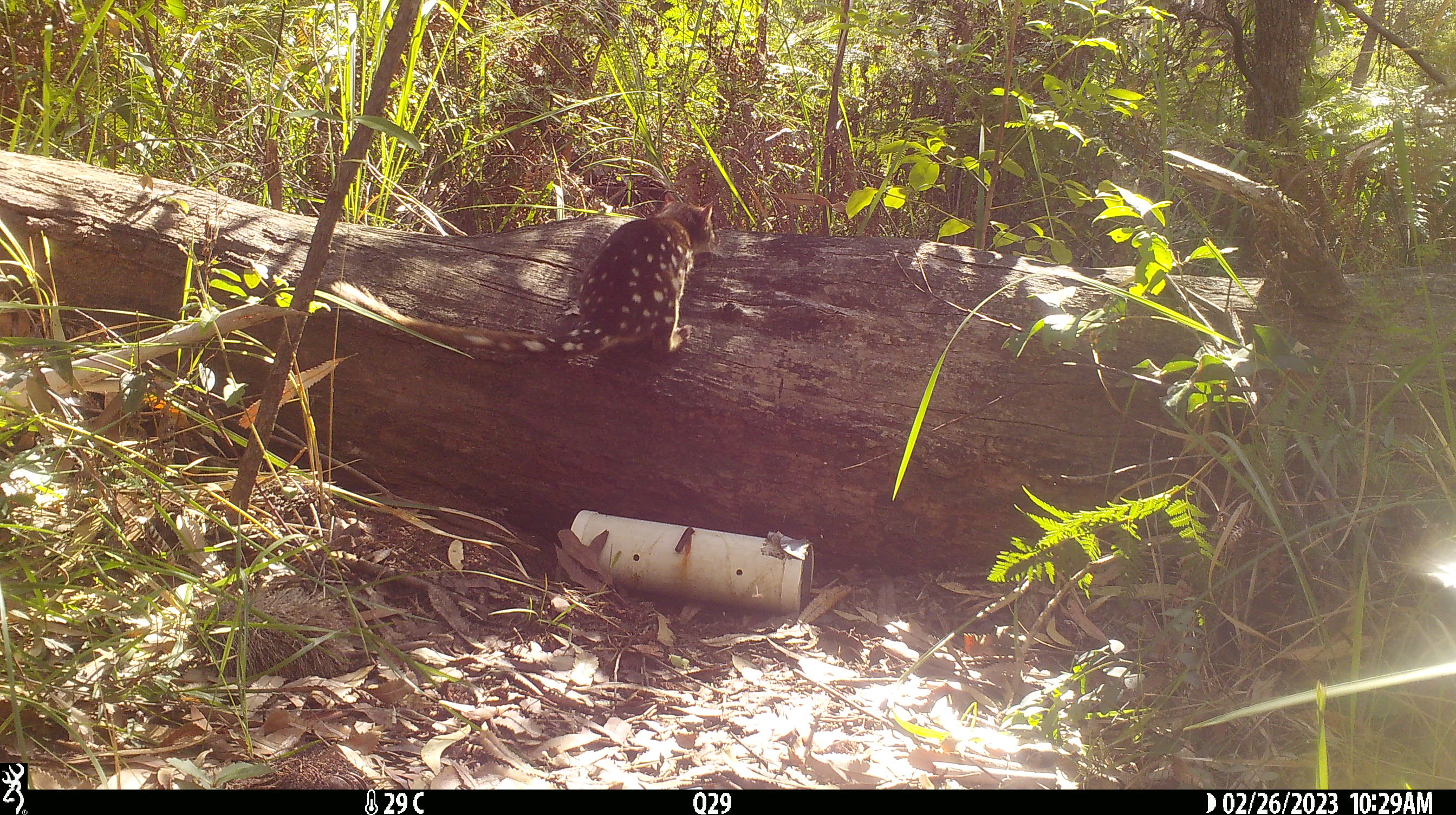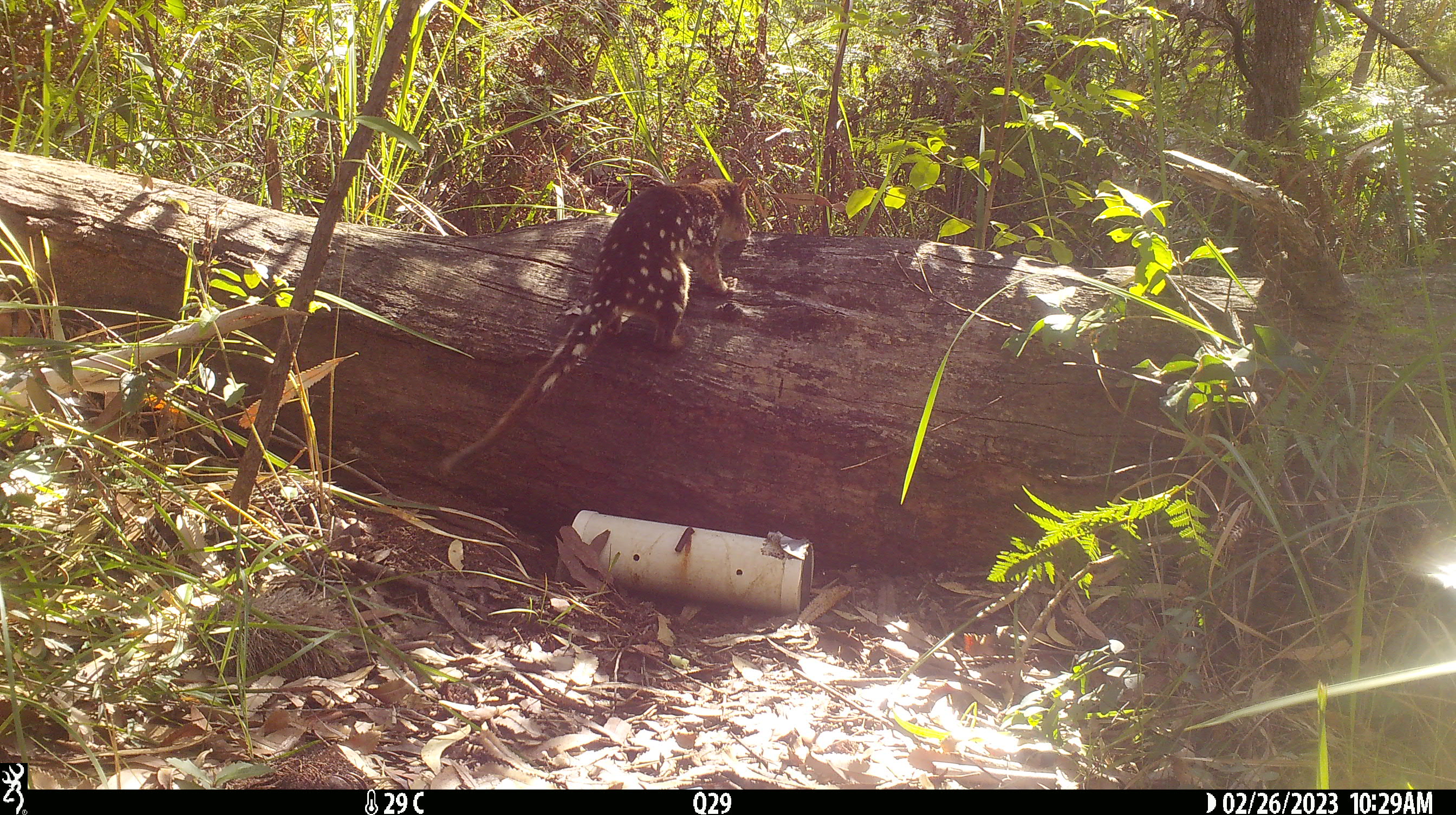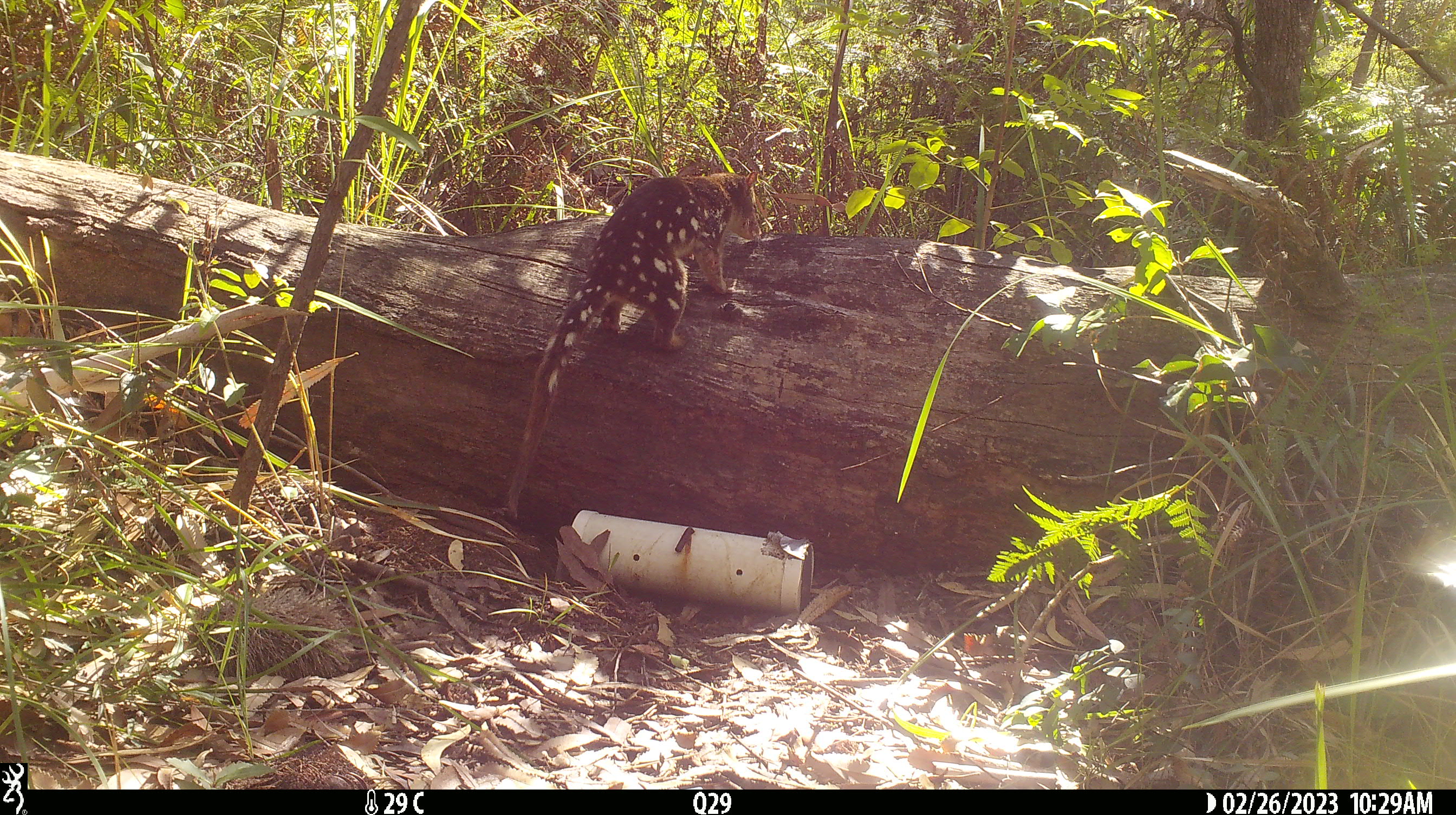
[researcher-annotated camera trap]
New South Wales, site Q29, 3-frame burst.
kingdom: Animalia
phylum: Chordata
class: Mammalia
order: Dasyuromorphia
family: Dasyuridae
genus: Dasyurus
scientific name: Dasyurus maculatus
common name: spotted-tailed quoll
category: quoll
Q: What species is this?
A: Quoll (spotted-tailed quoll) (Dasyurus maculatus).